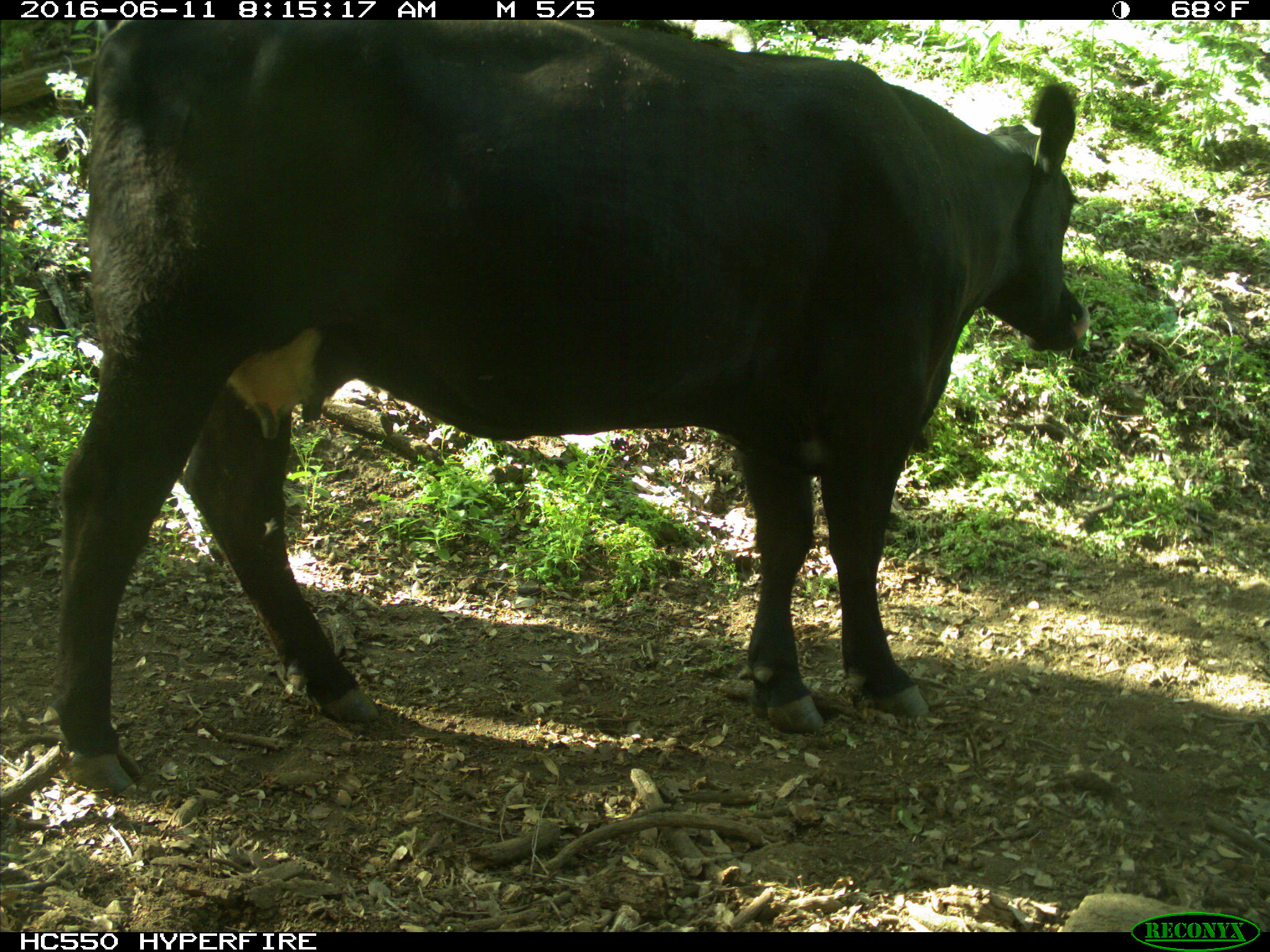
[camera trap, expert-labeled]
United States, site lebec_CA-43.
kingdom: Animalia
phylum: Chordata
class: Mammalia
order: Artiodactyla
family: Bovidae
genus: Bos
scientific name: Bos taurus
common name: domestic cow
Bos taurus (domestic cow).